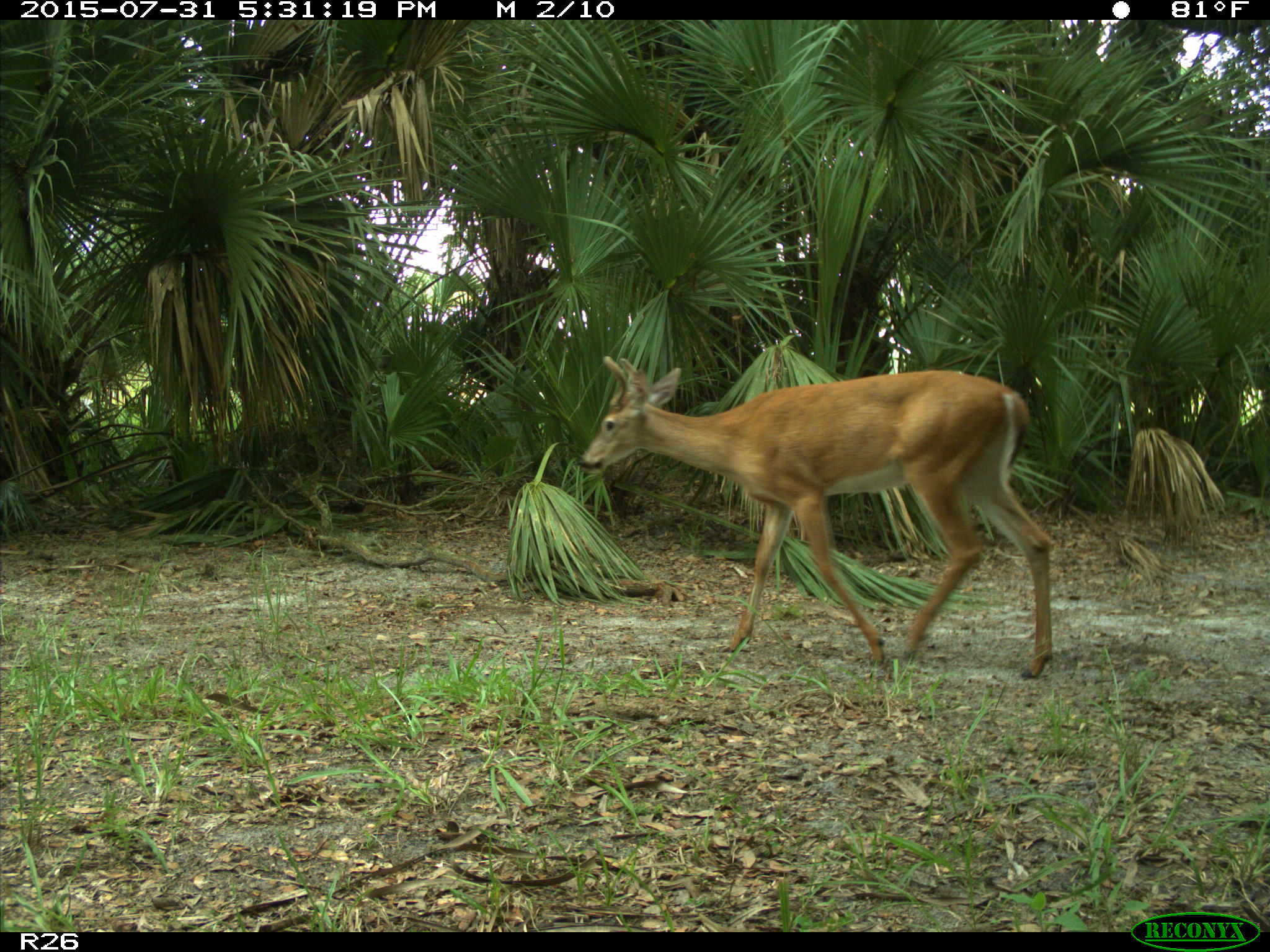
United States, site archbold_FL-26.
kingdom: Animalia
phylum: Chordata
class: Mammalia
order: Artiodactyla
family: Cervidae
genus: Odocoileus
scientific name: Odocoileus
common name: deer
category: unidentified deer